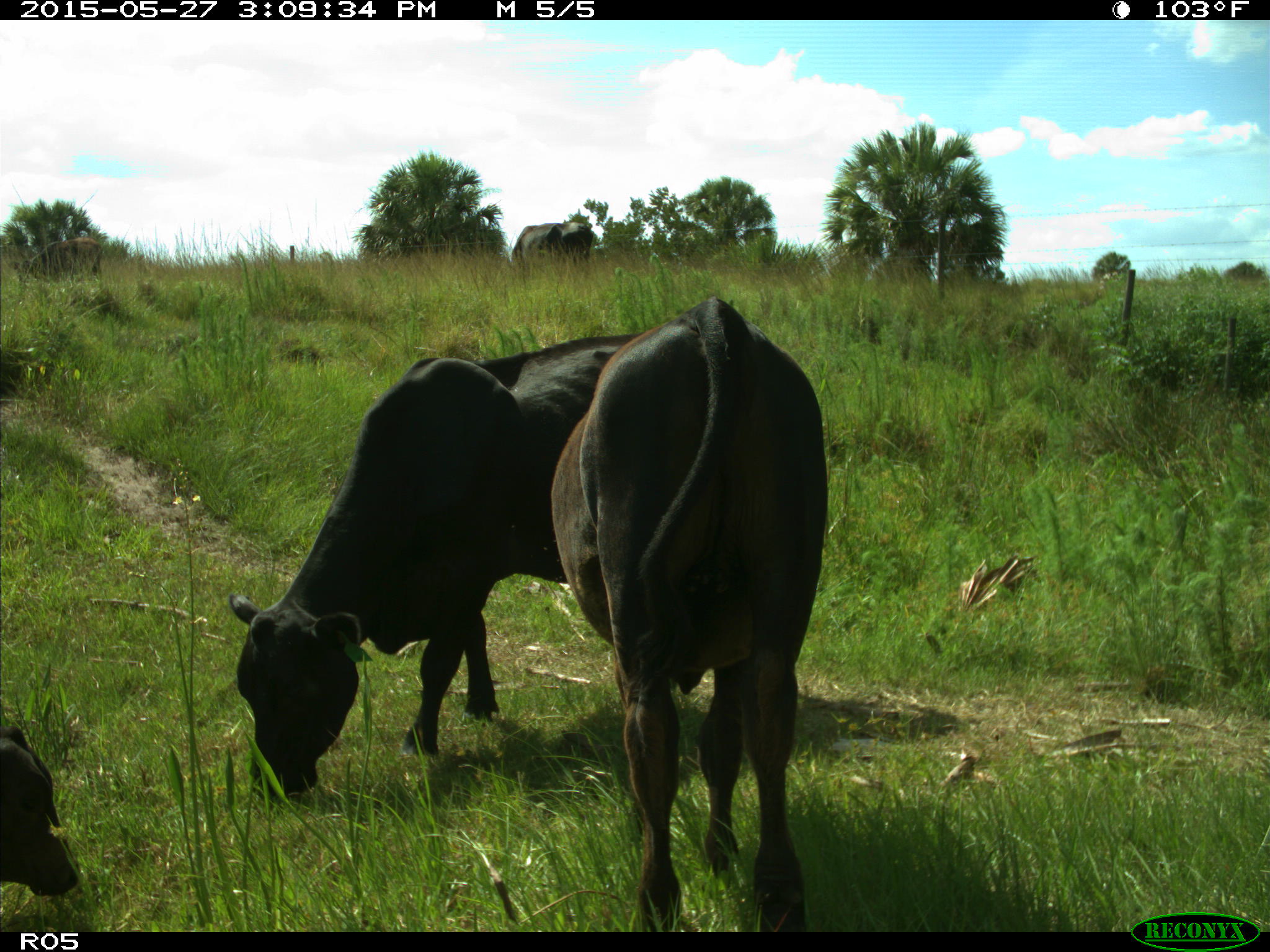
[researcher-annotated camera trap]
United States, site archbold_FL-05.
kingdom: Animalia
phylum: Chordata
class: Mammalia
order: Artiodactyla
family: Bovidae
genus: Bos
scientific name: Bos taurus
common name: domestic cow